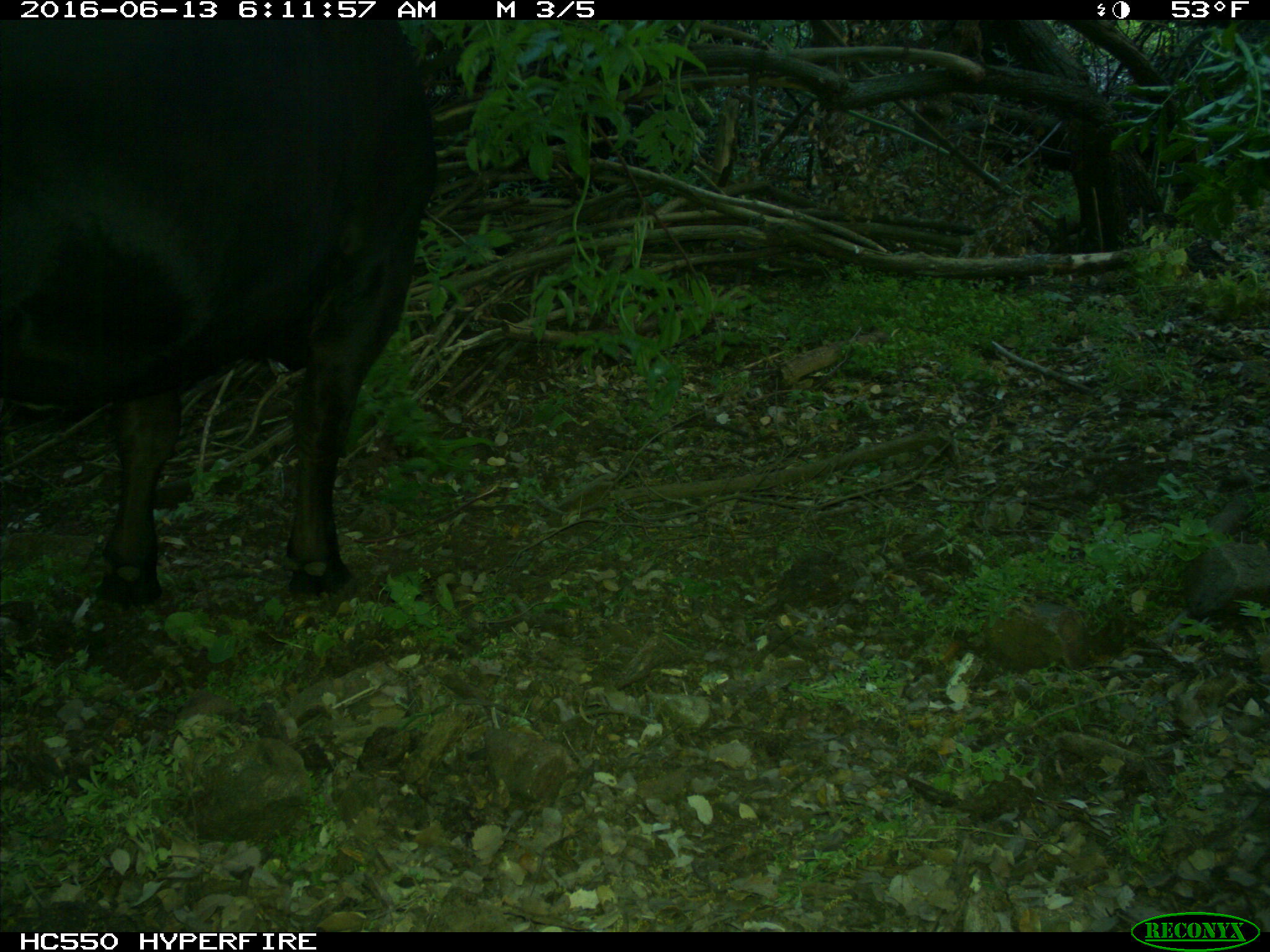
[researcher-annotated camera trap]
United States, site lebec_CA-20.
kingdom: Animalia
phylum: Chordata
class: Mammalia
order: Artiodactyla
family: Bovidae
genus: Bos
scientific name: Bos taurus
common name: domestic cow